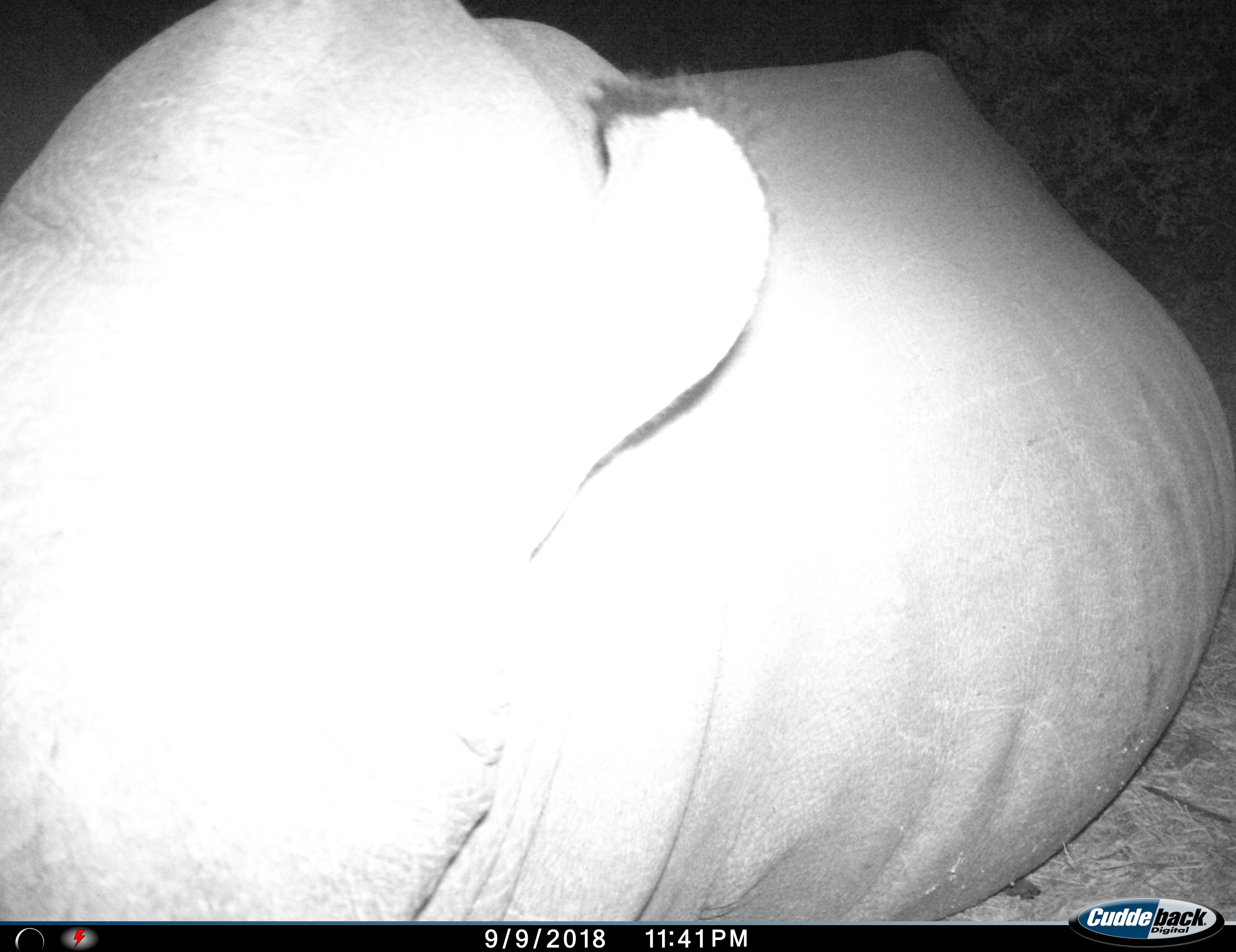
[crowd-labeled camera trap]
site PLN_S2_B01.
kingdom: Animalia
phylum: Chordata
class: Mammalia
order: Perissodactyla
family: Rhinocerotidae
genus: Ceratotherium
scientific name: Ceratotherium simum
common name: white rhinoceros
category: rhinoceroswhite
Rhinoceroswhite (white rhinoceros) (Ceratotherium simum), count 1. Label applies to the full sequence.